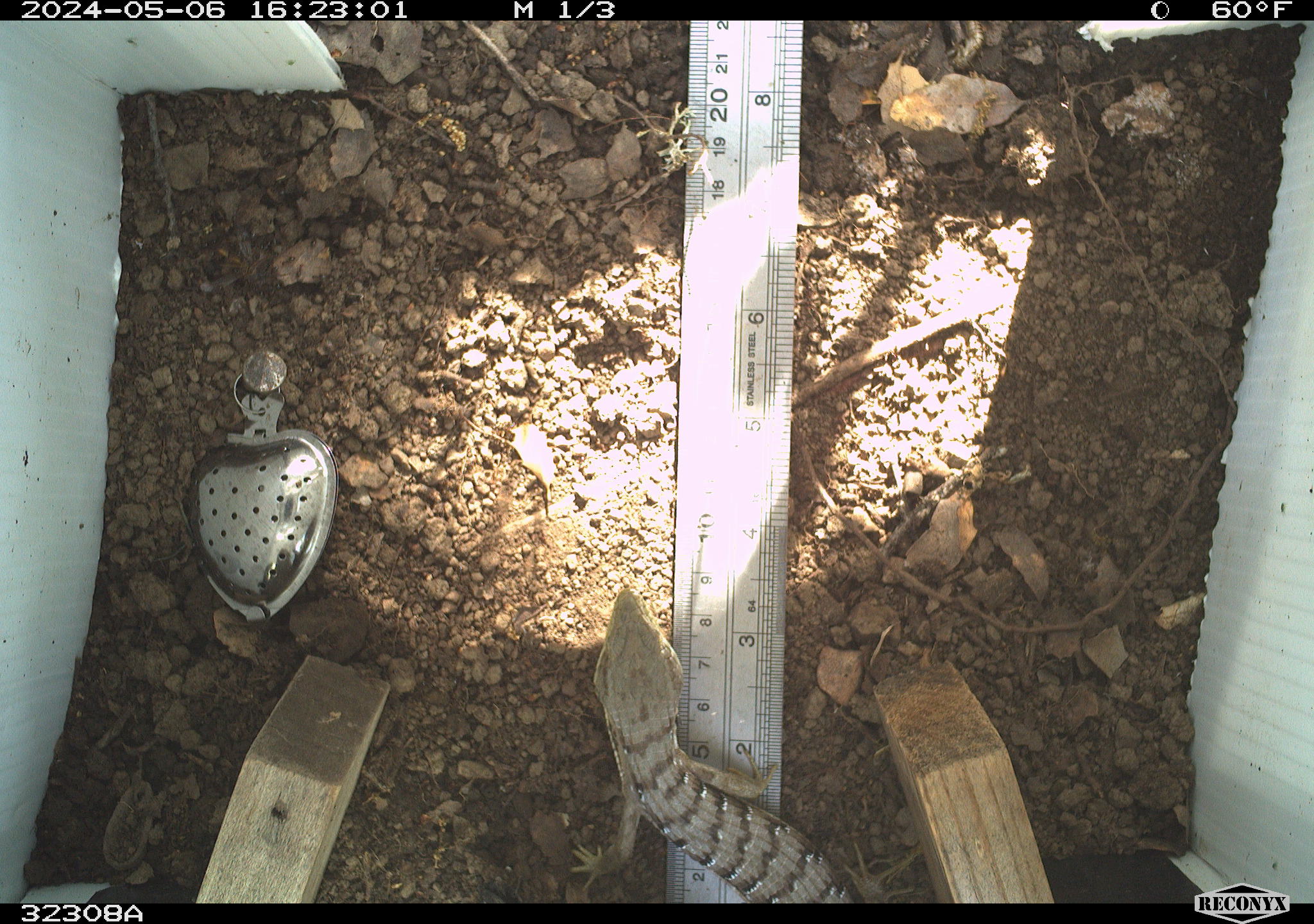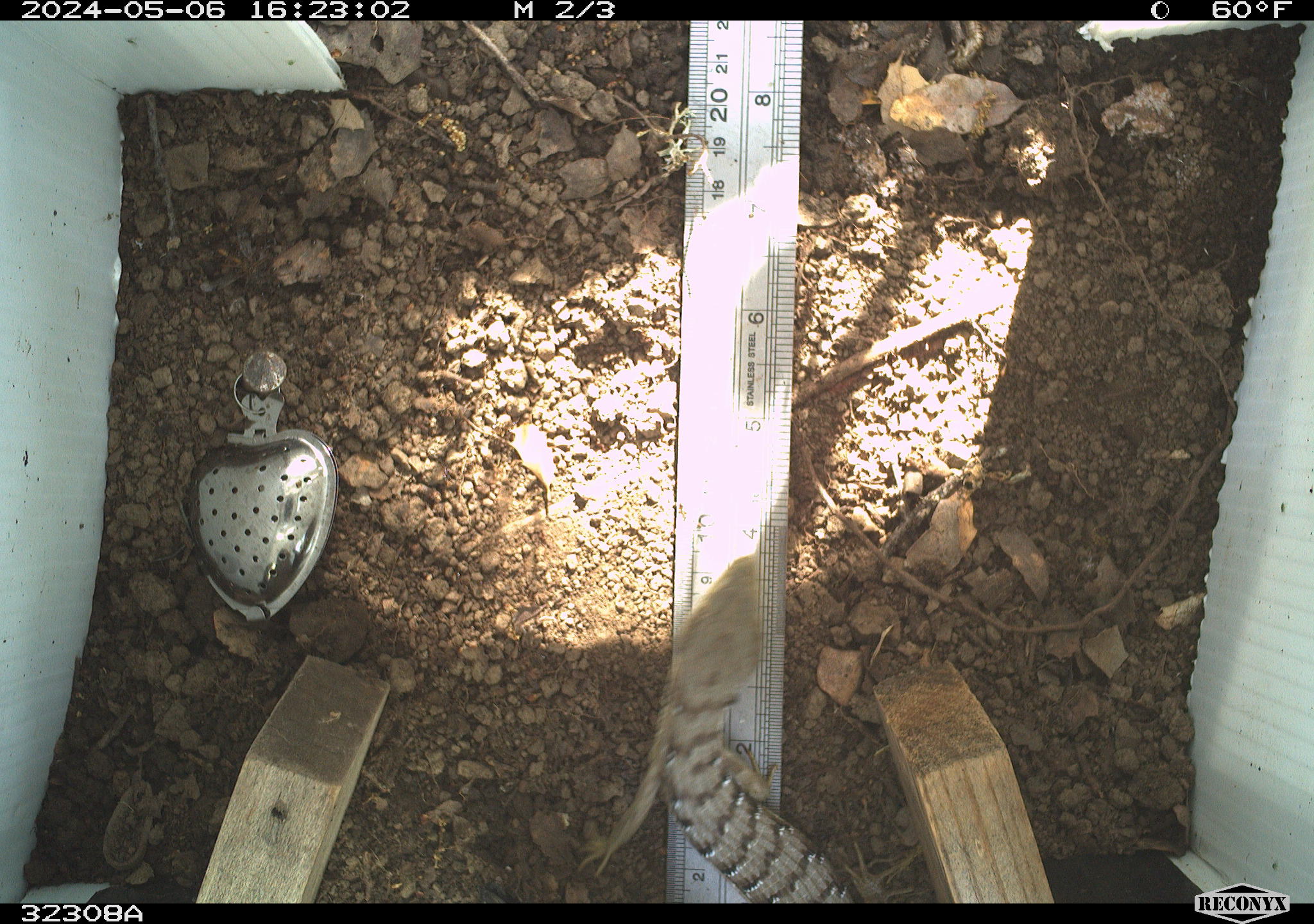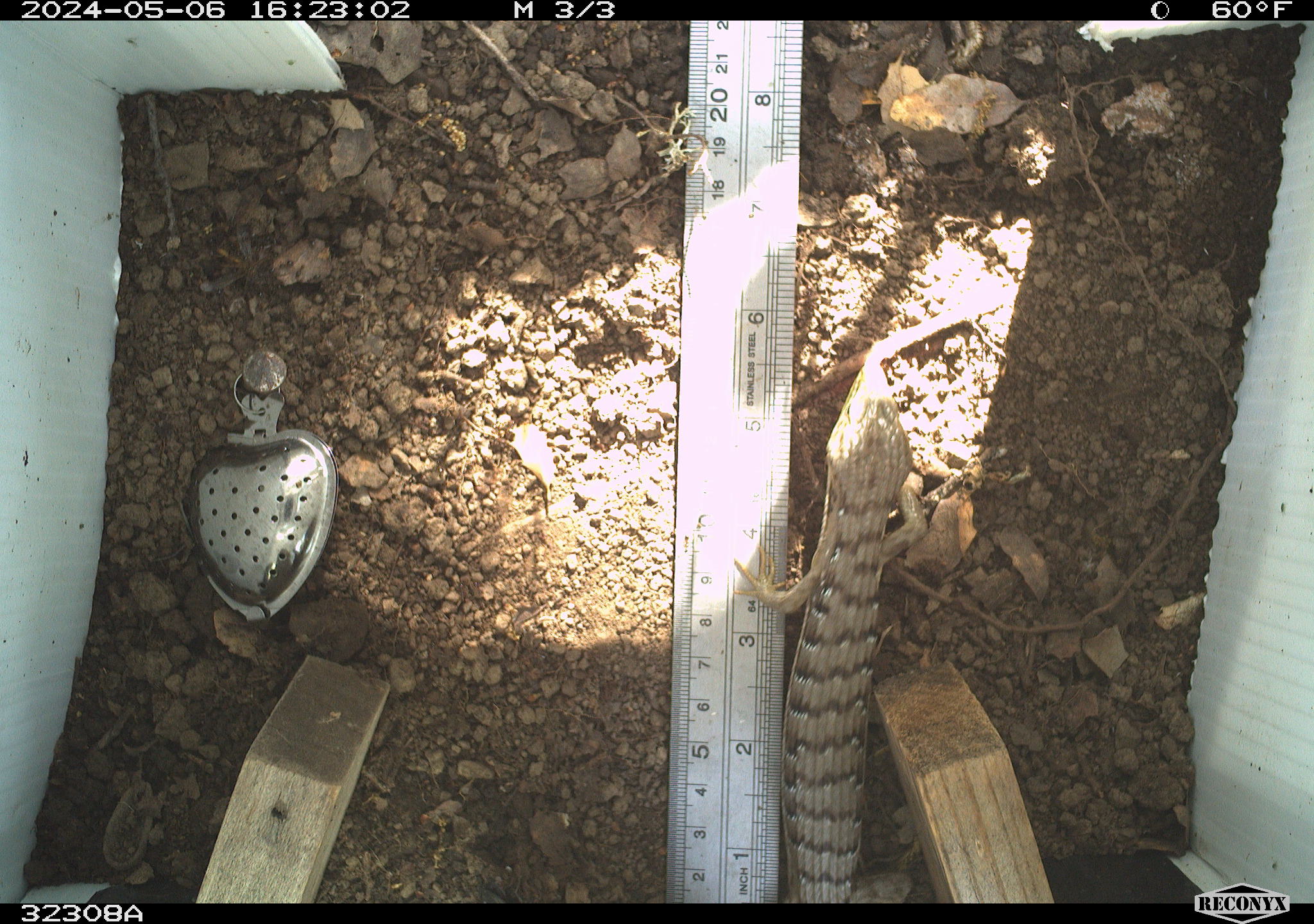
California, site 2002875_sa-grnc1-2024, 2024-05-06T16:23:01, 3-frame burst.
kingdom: Animalia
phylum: Chordata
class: Reptilia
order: Squamata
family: Anguidae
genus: Elgaria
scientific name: Elgaria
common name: alligator lizards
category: elgaria species